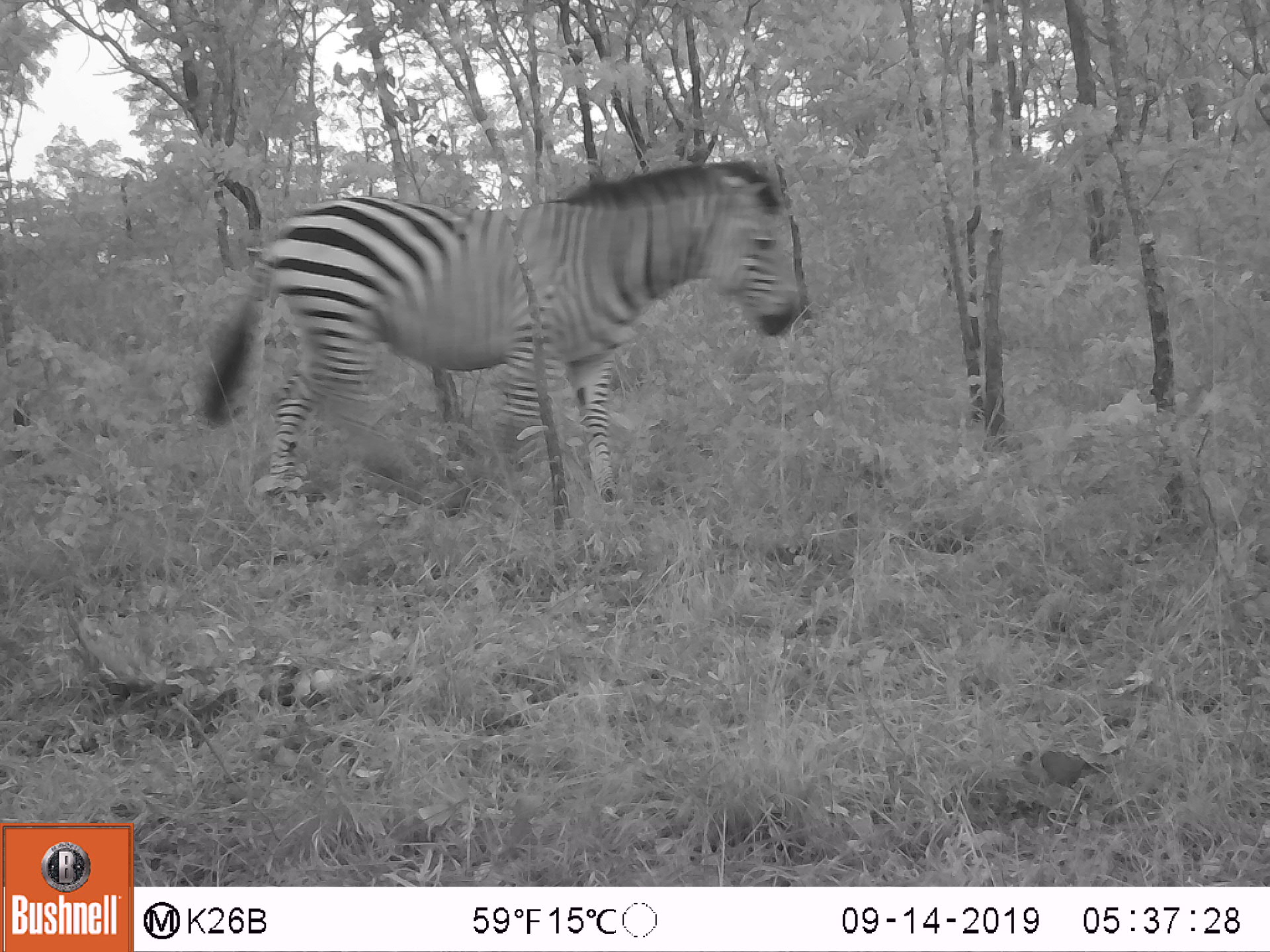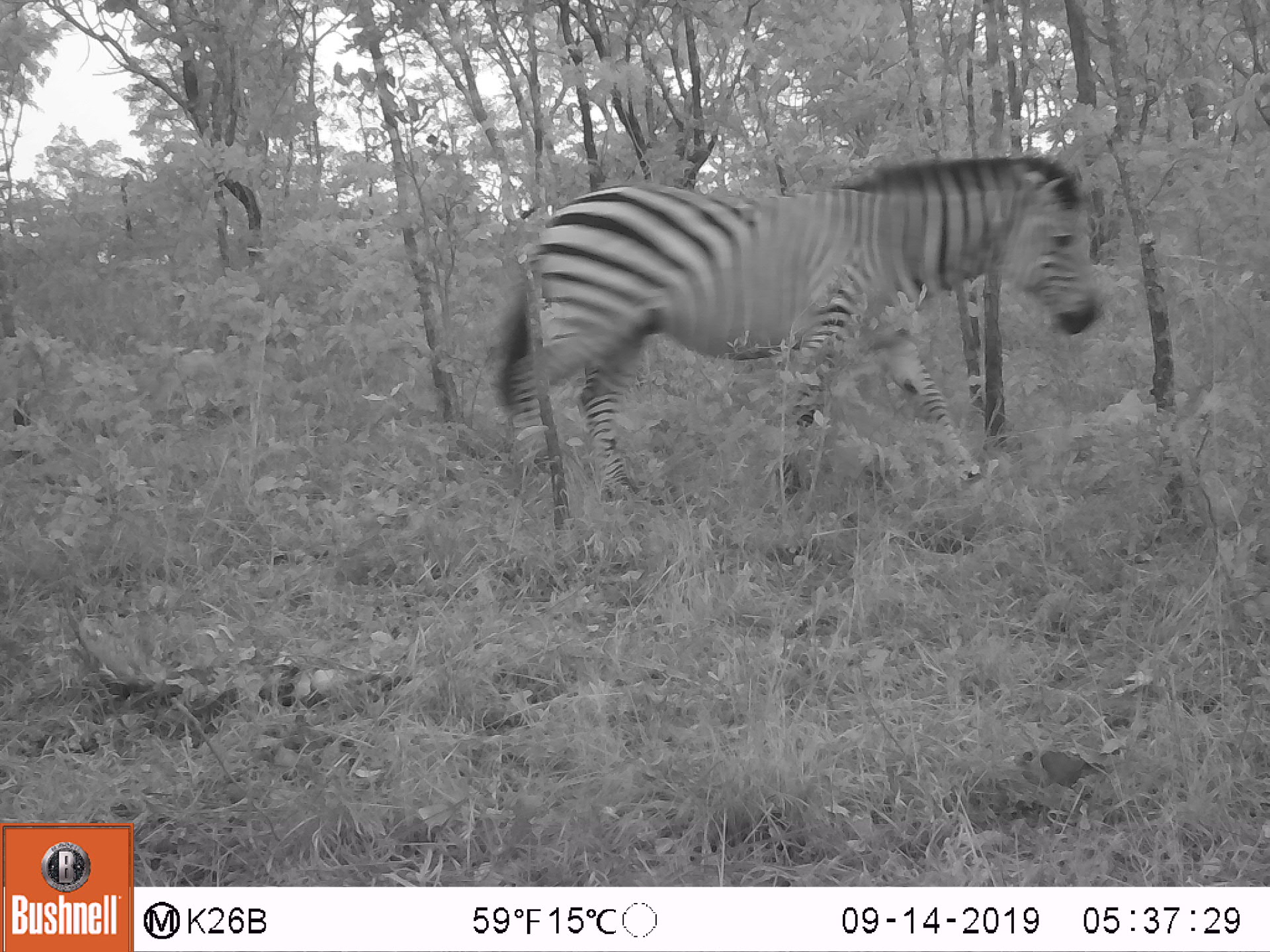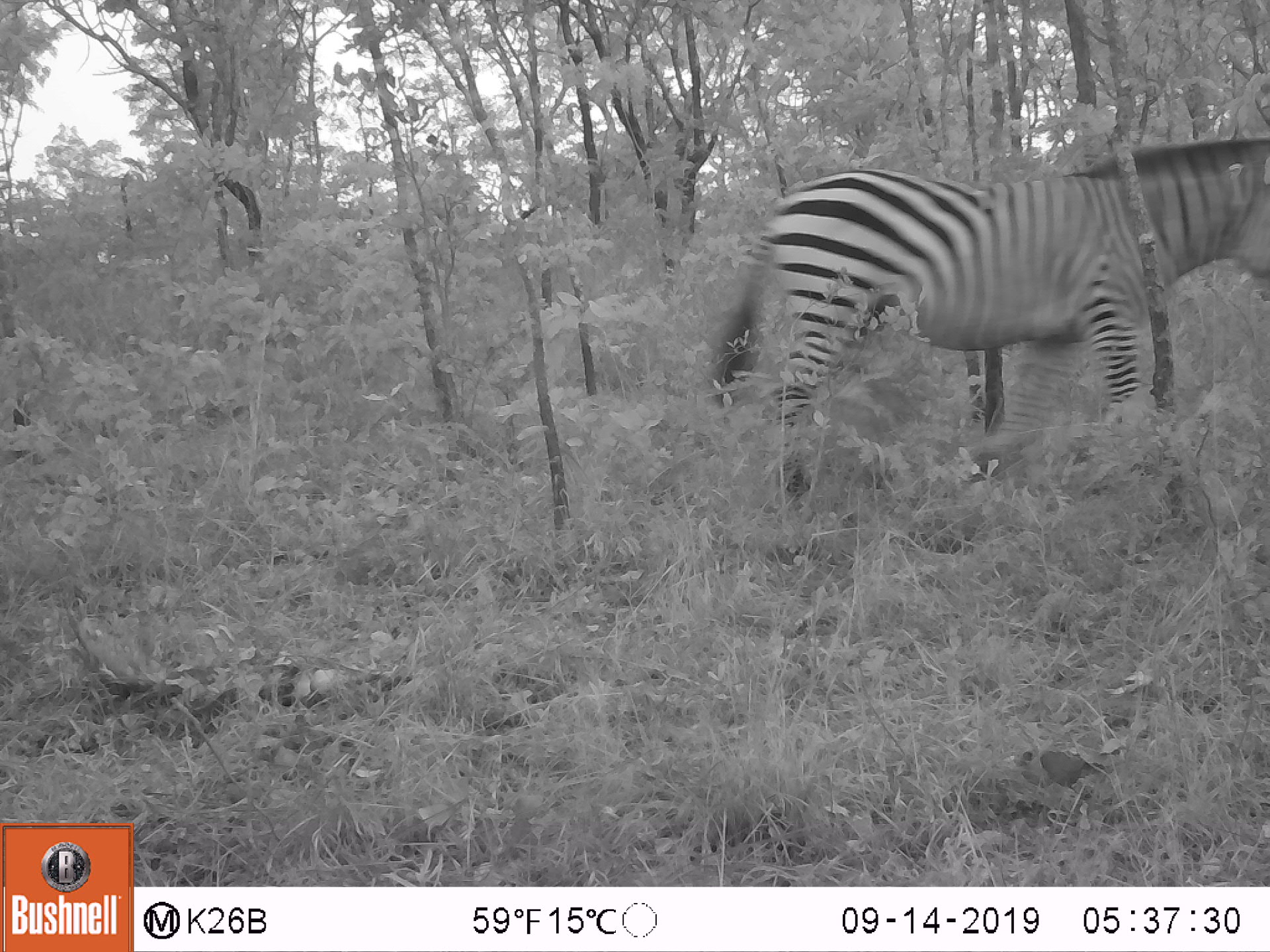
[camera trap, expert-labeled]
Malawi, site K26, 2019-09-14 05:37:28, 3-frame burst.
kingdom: Animalia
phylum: Chordata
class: Mammalia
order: Perissodactyla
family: Equidae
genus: Equus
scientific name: Equus quagga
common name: plains zebra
Plains zebra (Equus quagga), count 1.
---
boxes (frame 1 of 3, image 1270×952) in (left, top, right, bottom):
plains zebra: (198, 154, 810, 536)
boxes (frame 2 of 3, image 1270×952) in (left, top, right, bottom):
plains zebra: (489, 150, 1106, 509)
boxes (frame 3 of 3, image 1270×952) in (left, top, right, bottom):
plains zebra: (706, 136, 1268, 499)